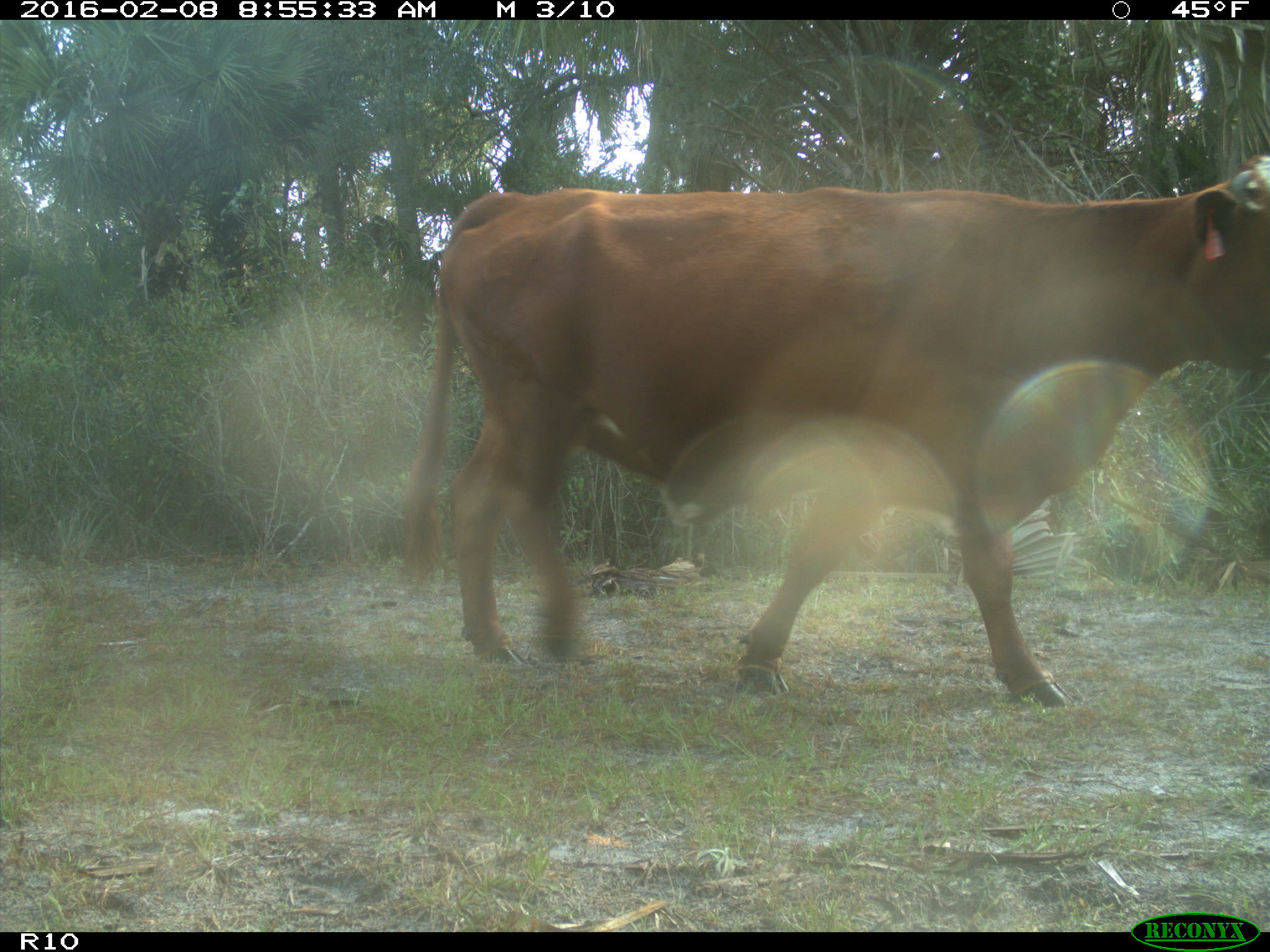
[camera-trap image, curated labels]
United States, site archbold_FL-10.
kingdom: Animalia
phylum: Chordata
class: Mammalia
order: Artiodactyla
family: Bovidae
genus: Bos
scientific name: Bos taurus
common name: domestic cow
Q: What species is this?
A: Bos taurus (domestic cow).